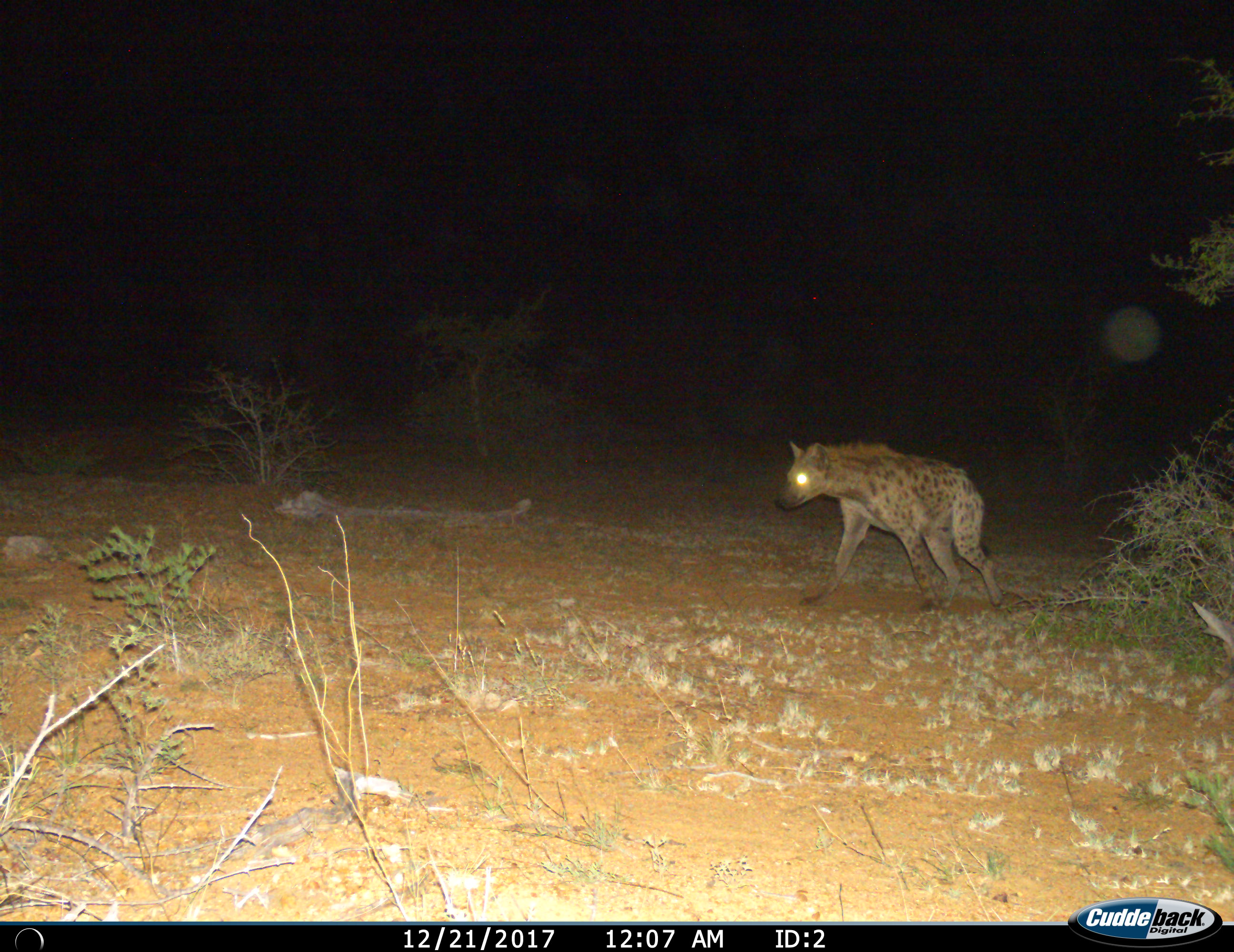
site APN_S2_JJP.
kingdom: Animalia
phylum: Chordata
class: Mammalia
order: Carnivora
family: Hyaenidae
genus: Crocuta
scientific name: Crocuta crocuta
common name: spotted hyena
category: hyenaspotted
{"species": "hyenaspotted (spotted hyena) (Crocuta crocuta)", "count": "1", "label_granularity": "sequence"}